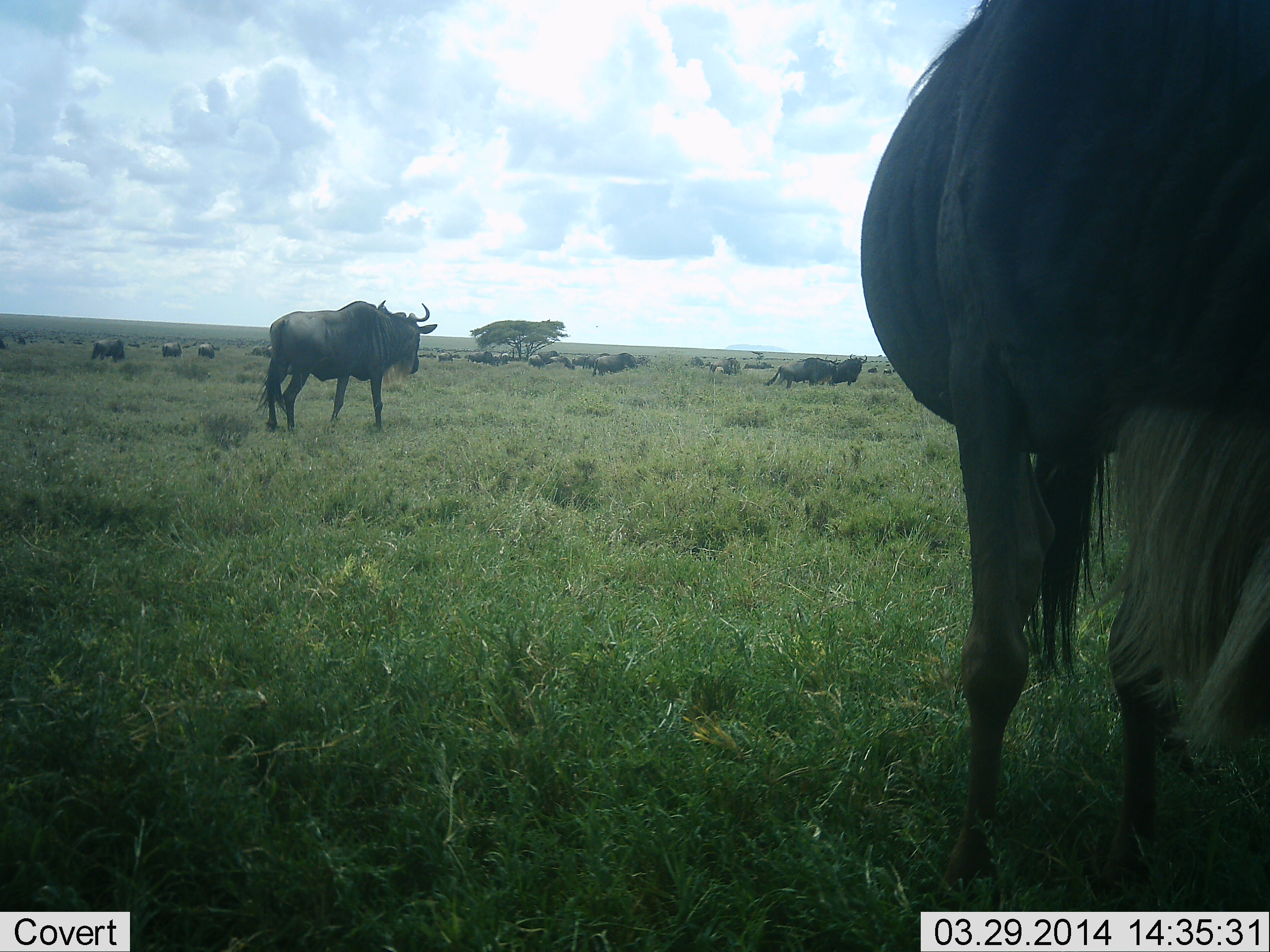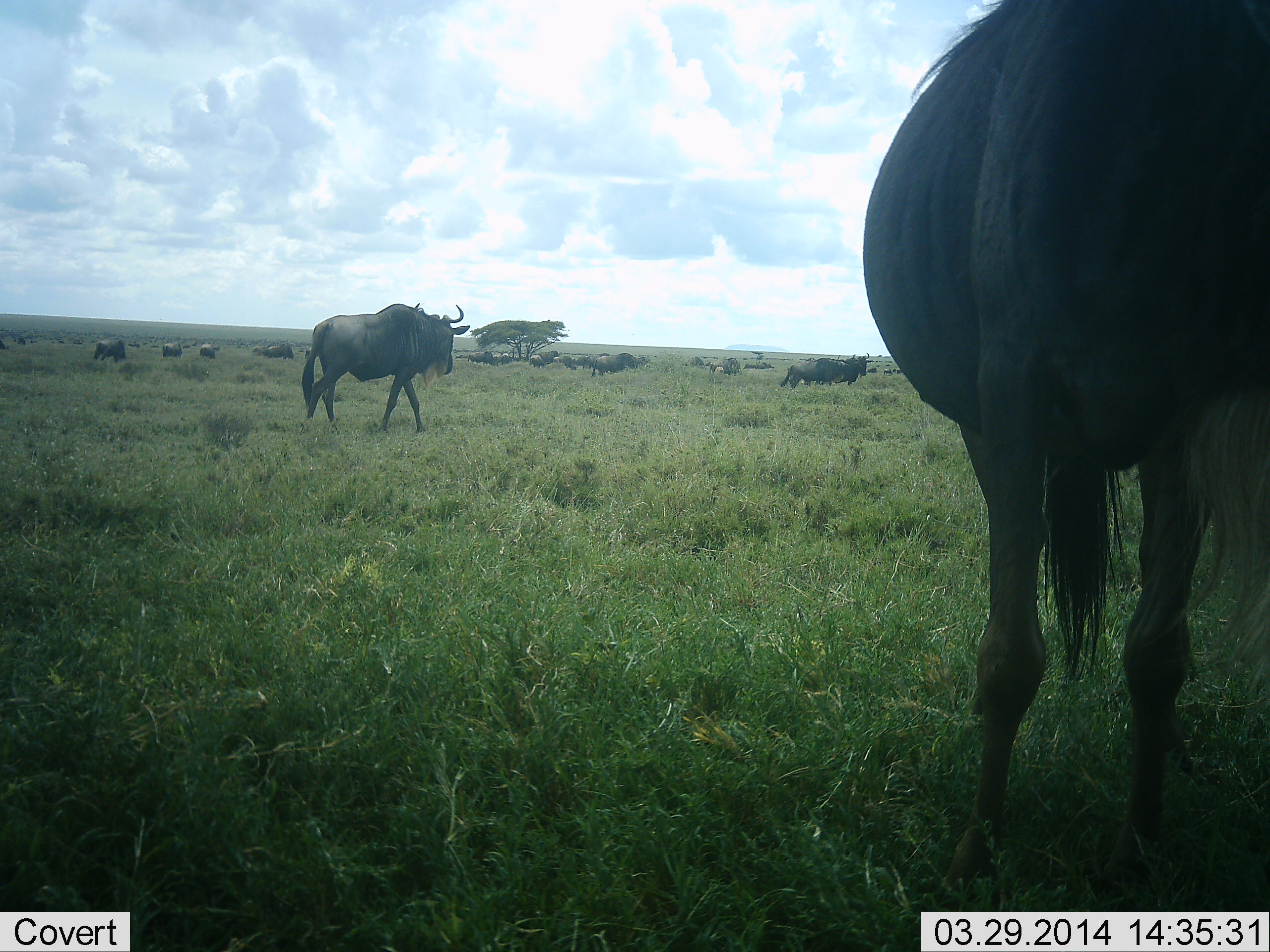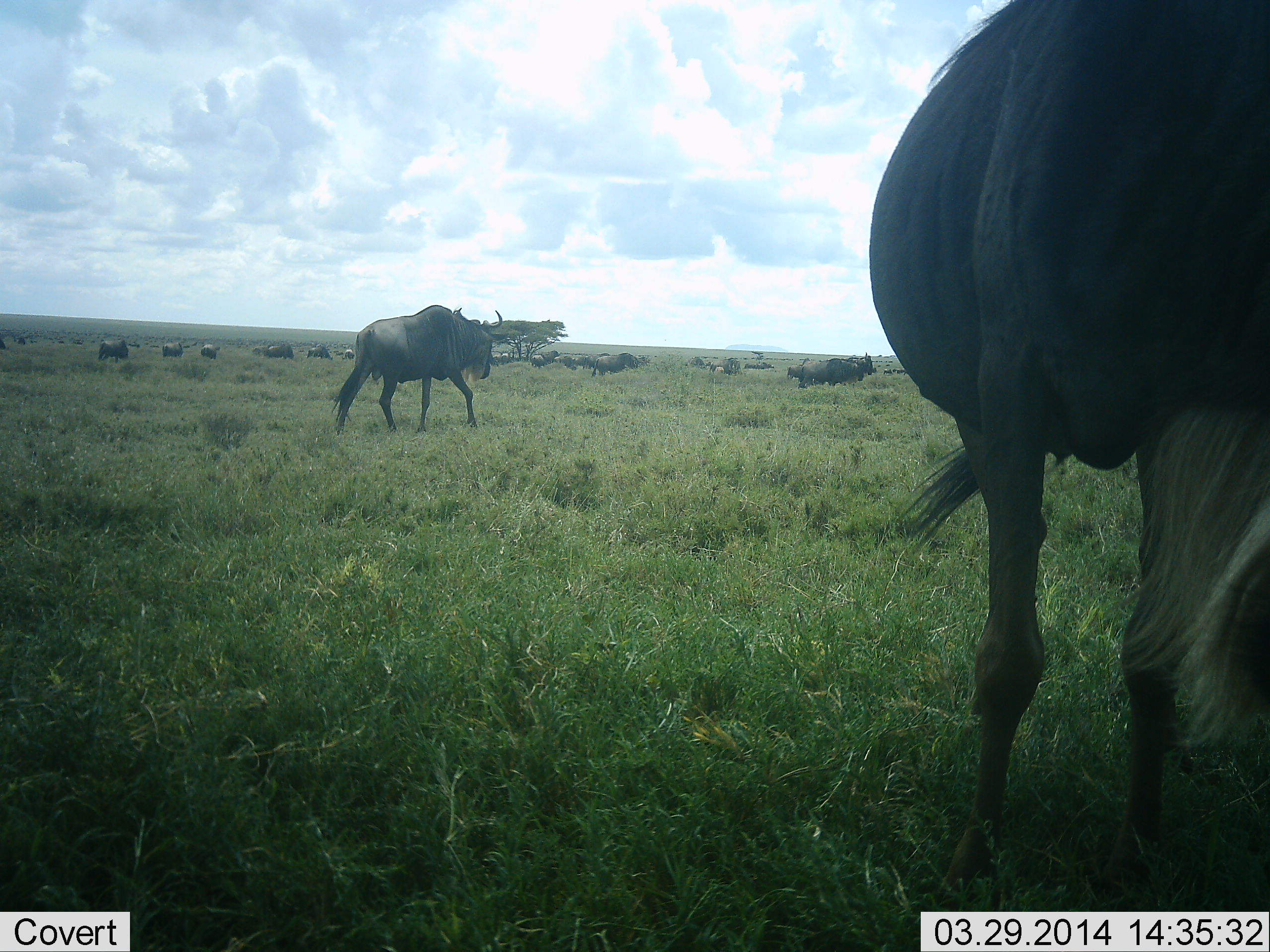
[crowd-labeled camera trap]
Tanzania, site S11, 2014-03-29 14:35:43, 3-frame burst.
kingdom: Animalia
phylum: Chordata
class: Mammalia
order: Artiodactyla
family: Bovidae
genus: Connochaetes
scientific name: Connochaetes taurinus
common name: blue wildebeest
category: wildebeest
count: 11-50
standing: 100%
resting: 10%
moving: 80%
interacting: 0%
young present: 0%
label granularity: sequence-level